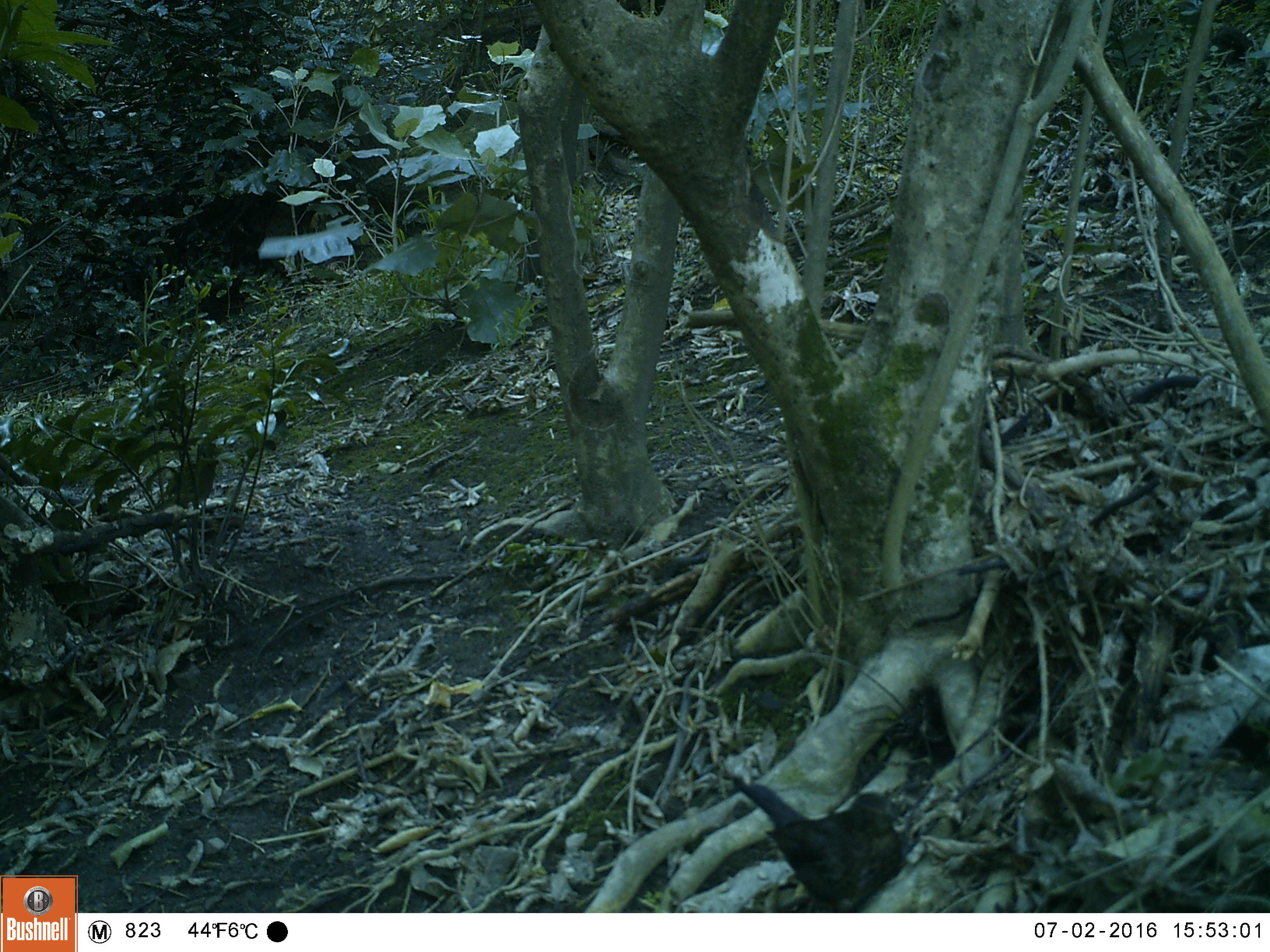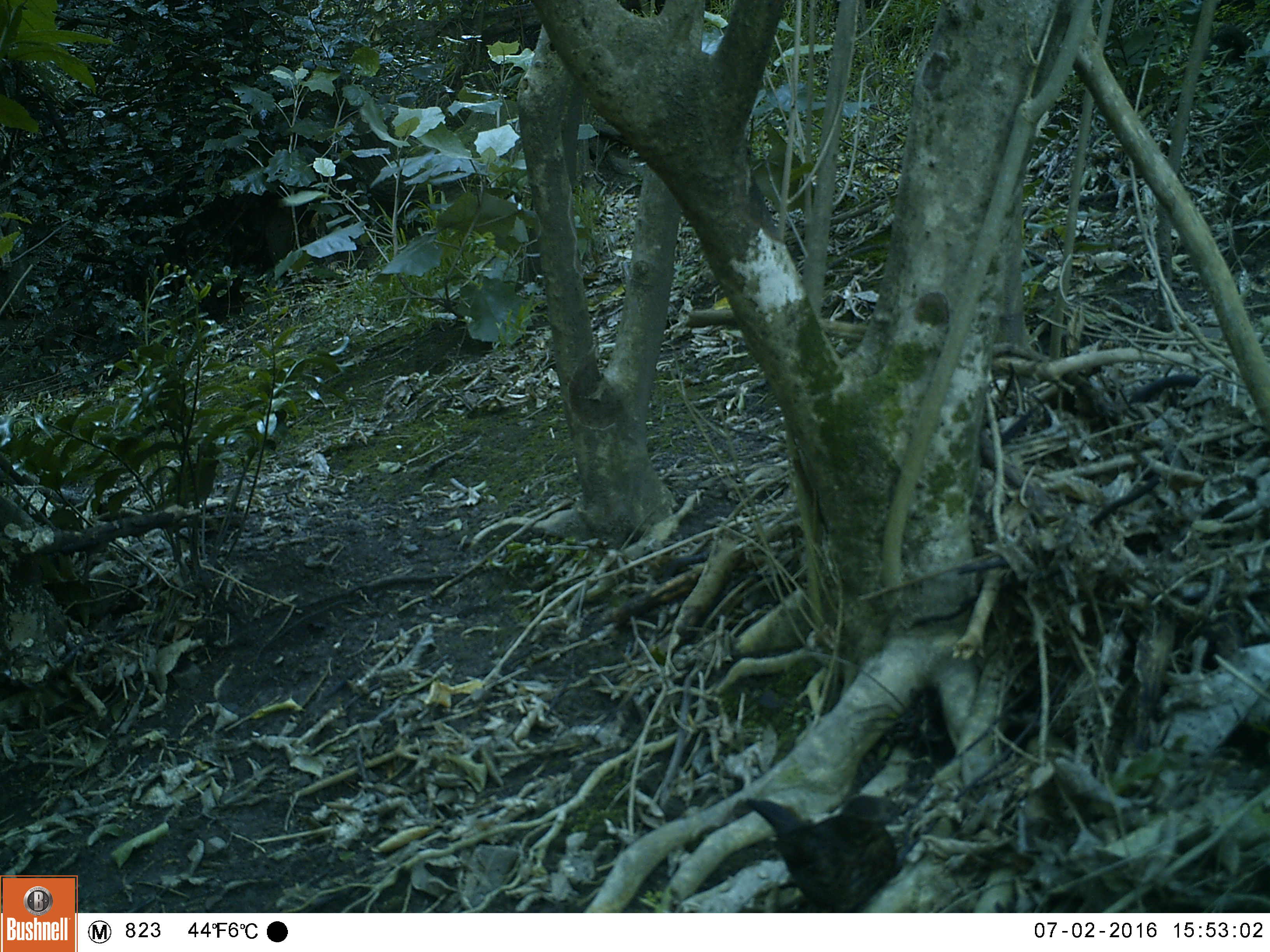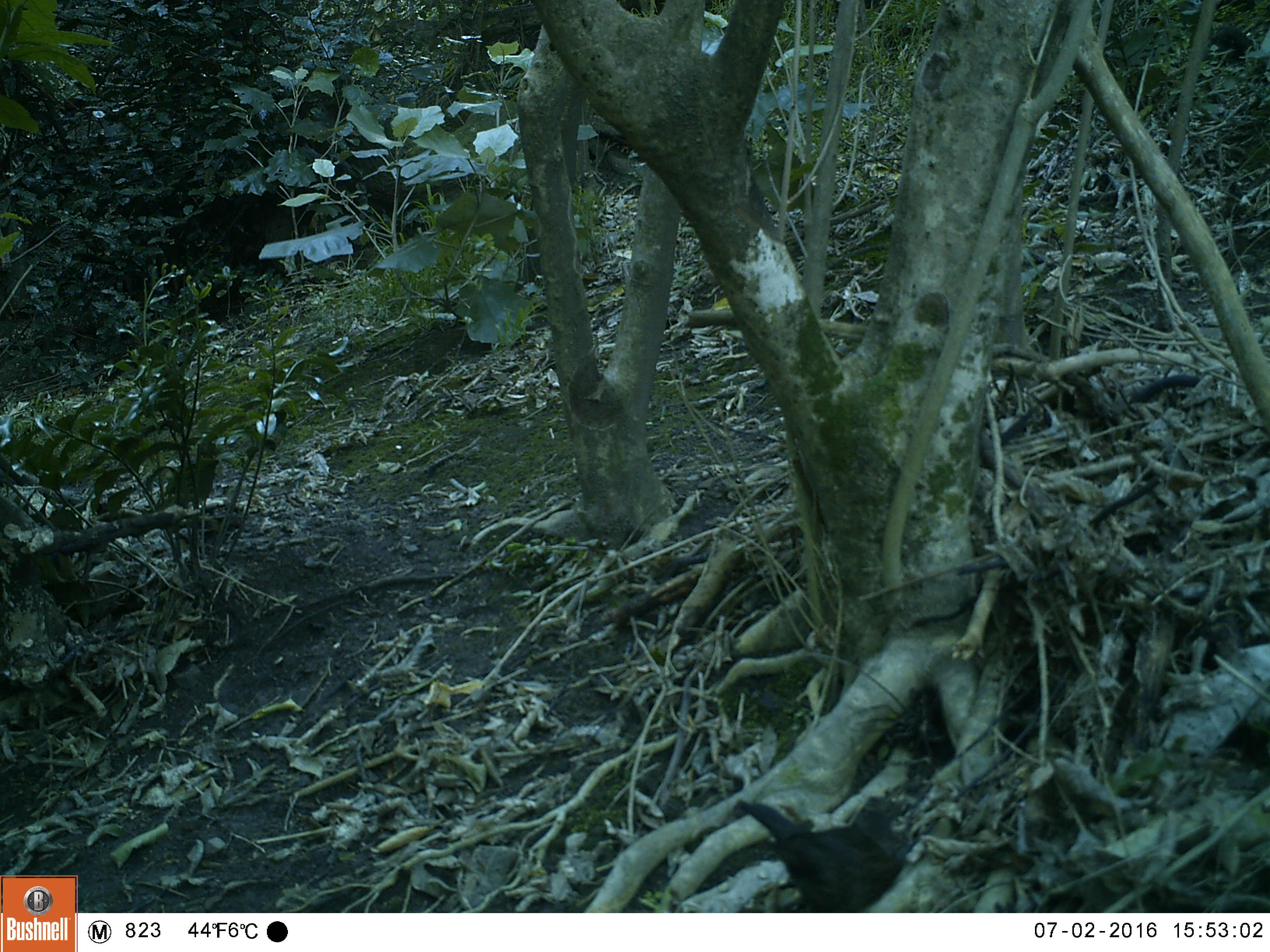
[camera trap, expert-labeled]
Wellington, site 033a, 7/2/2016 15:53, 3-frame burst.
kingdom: Animalia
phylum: Chordata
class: Aves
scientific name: Aves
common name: bird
Bird (Aves).